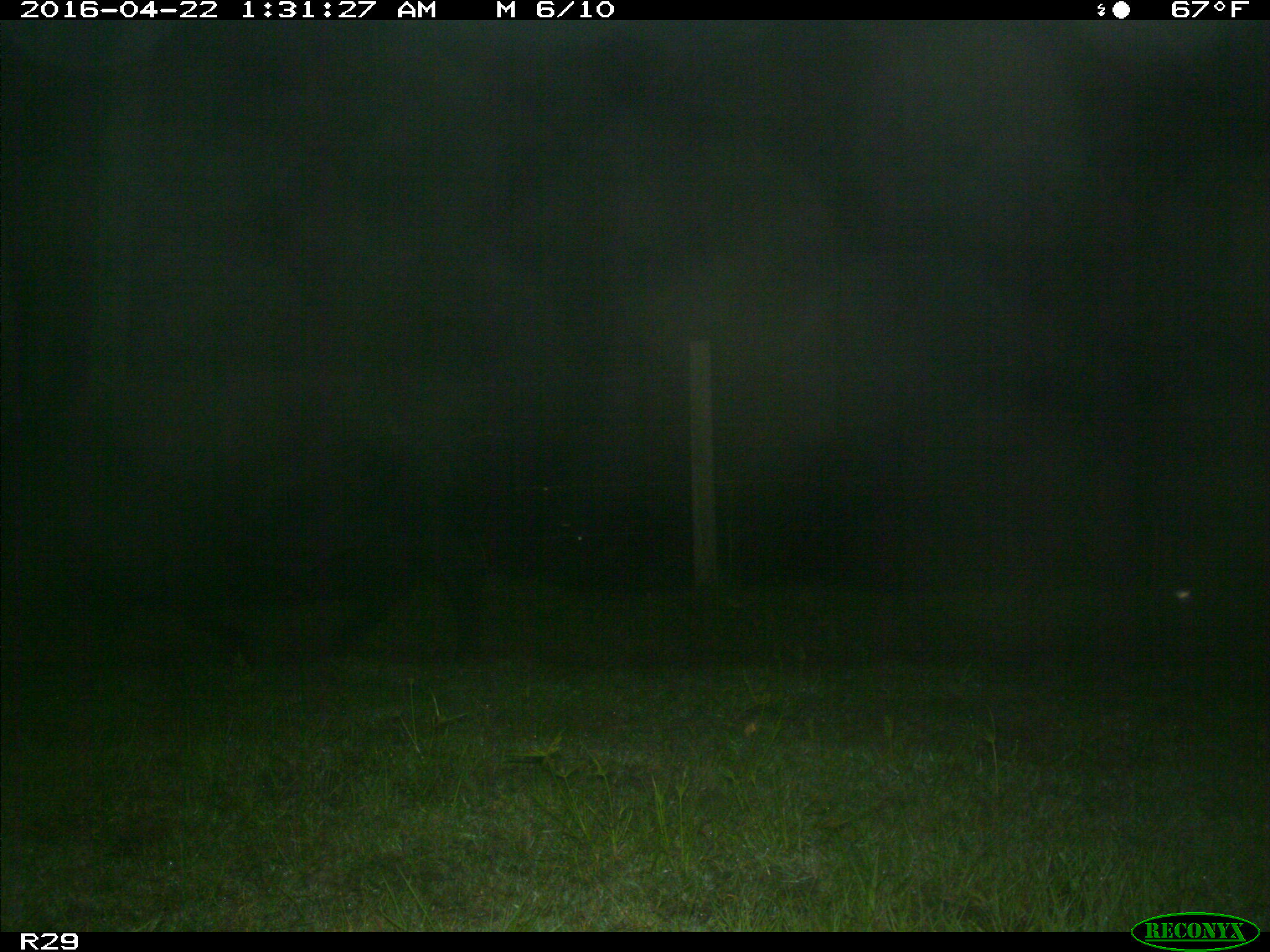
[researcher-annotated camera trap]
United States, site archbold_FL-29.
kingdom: Animalia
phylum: Chordata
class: Mammalia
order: Artiodactyla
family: Bovidae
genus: Bos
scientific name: Bos taurus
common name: domestic cow